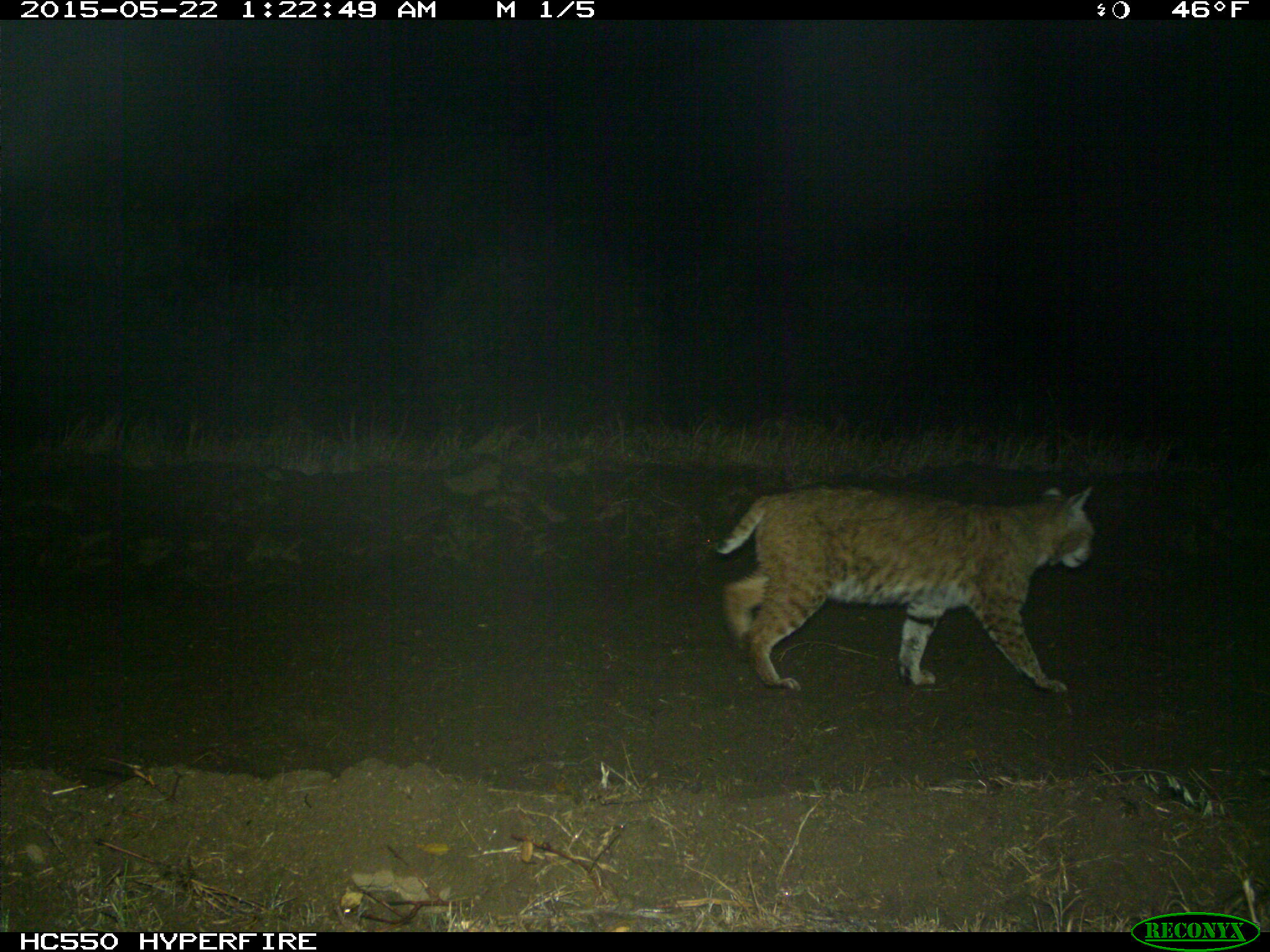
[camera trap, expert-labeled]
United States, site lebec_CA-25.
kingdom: Animalia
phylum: Chordata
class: Mammalia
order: Carnivora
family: Felidae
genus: Lynx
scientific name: Lynx rufus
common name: bobcat